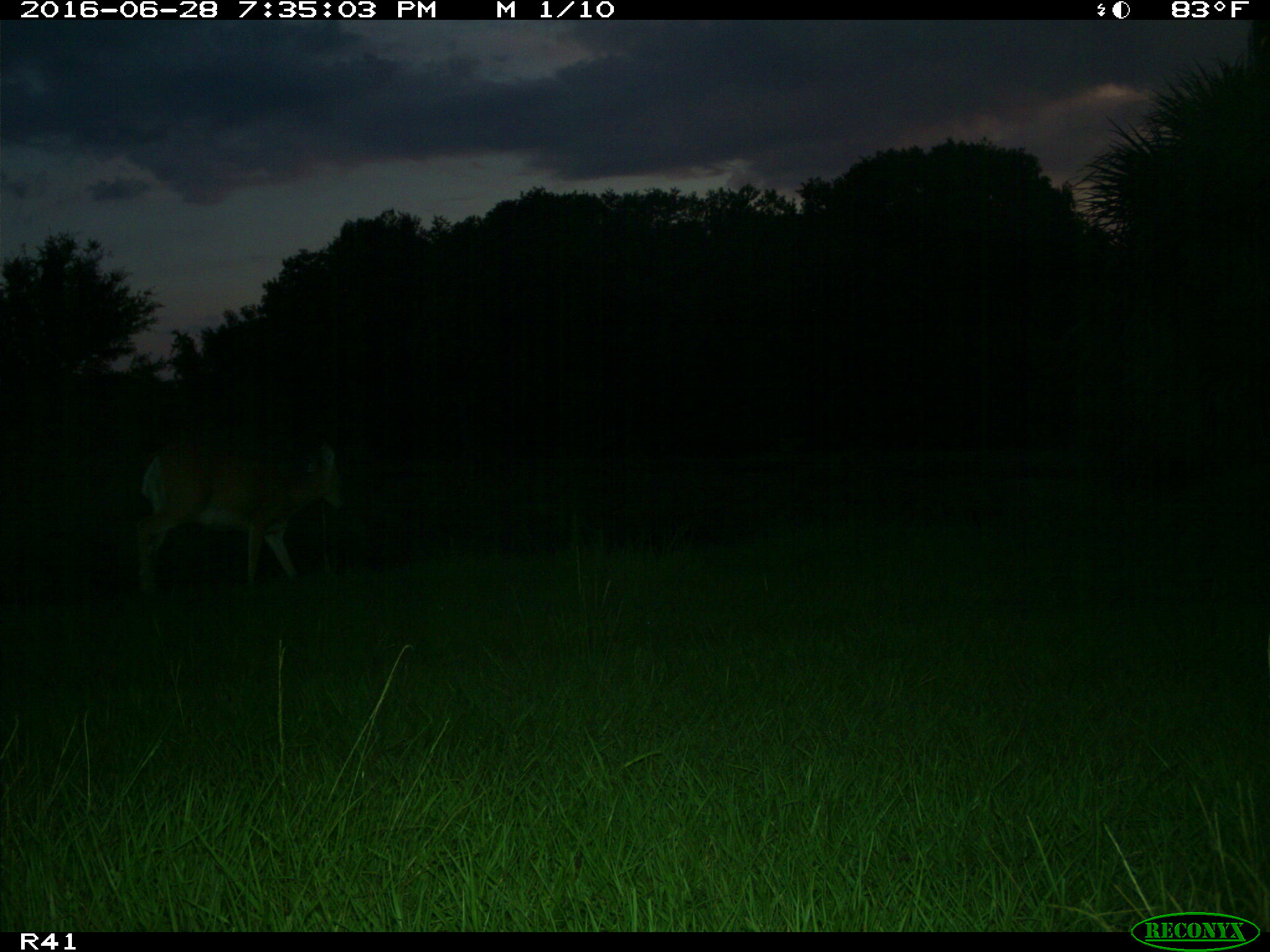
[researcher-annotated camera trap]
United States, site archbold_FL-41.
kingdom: Animalia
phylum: Chordata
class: Mammalia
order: Artiodactyla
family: Cervidae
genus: Odocoileus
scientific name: Odocoileus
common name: deer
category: unidentified deer